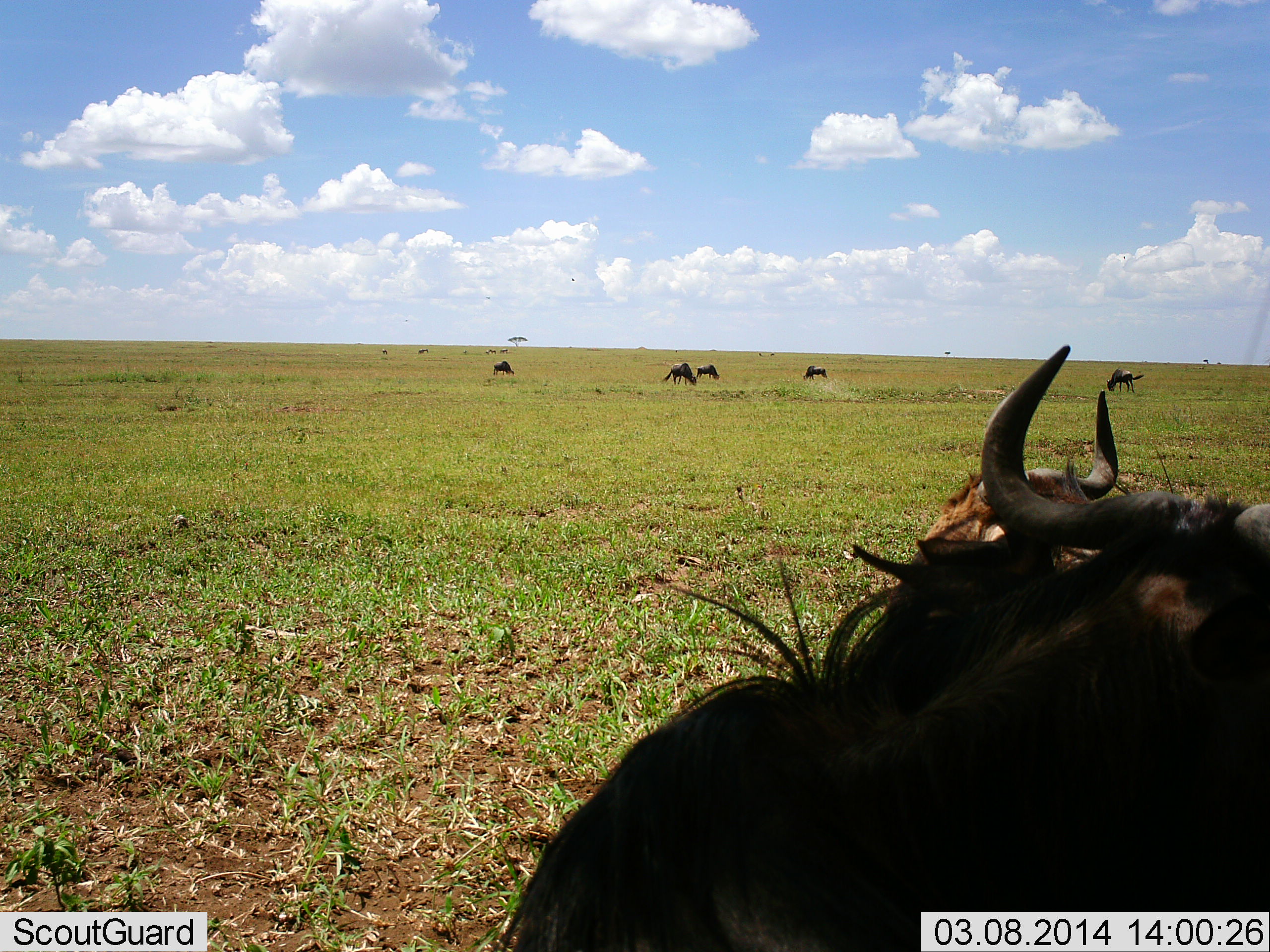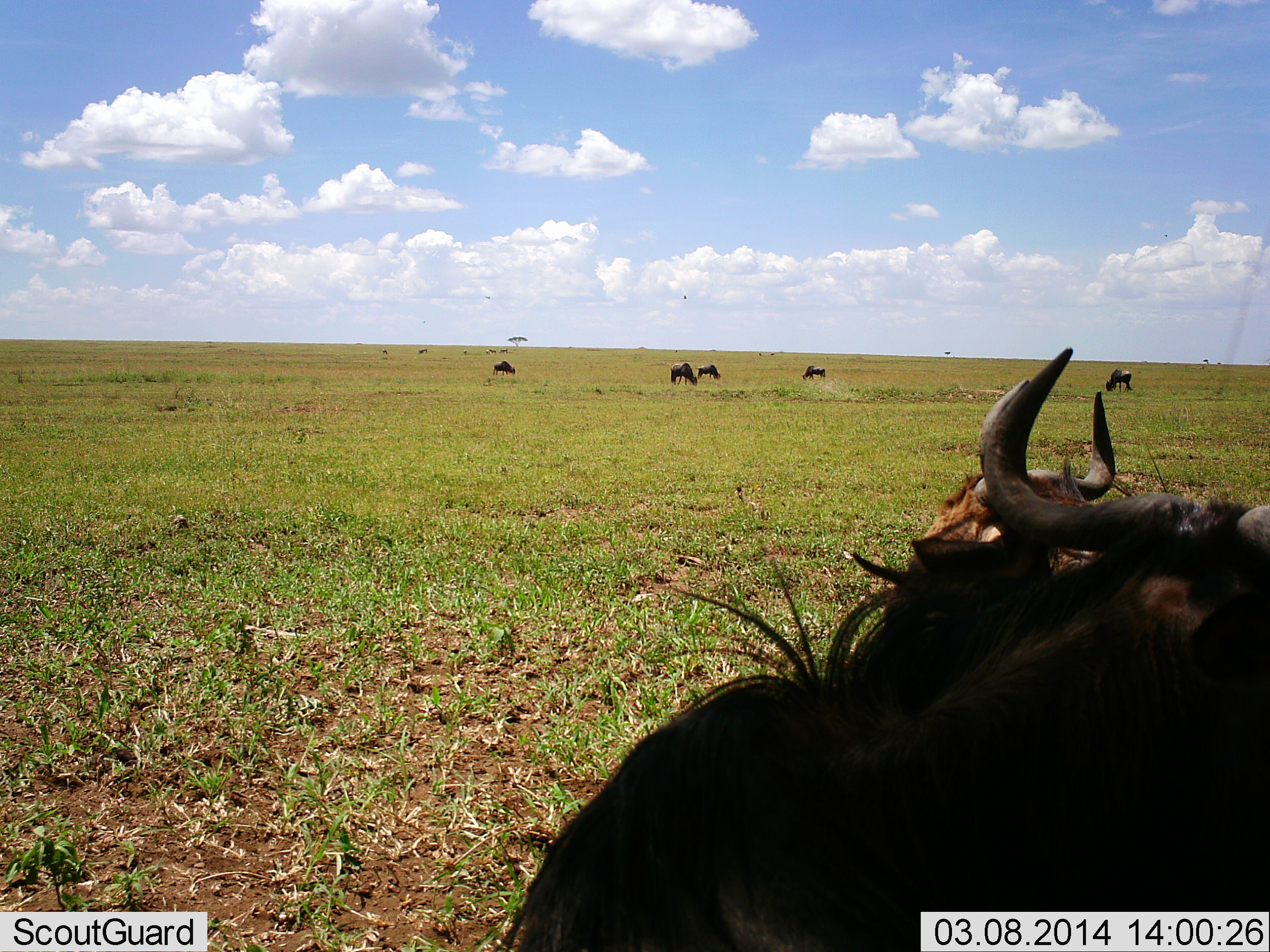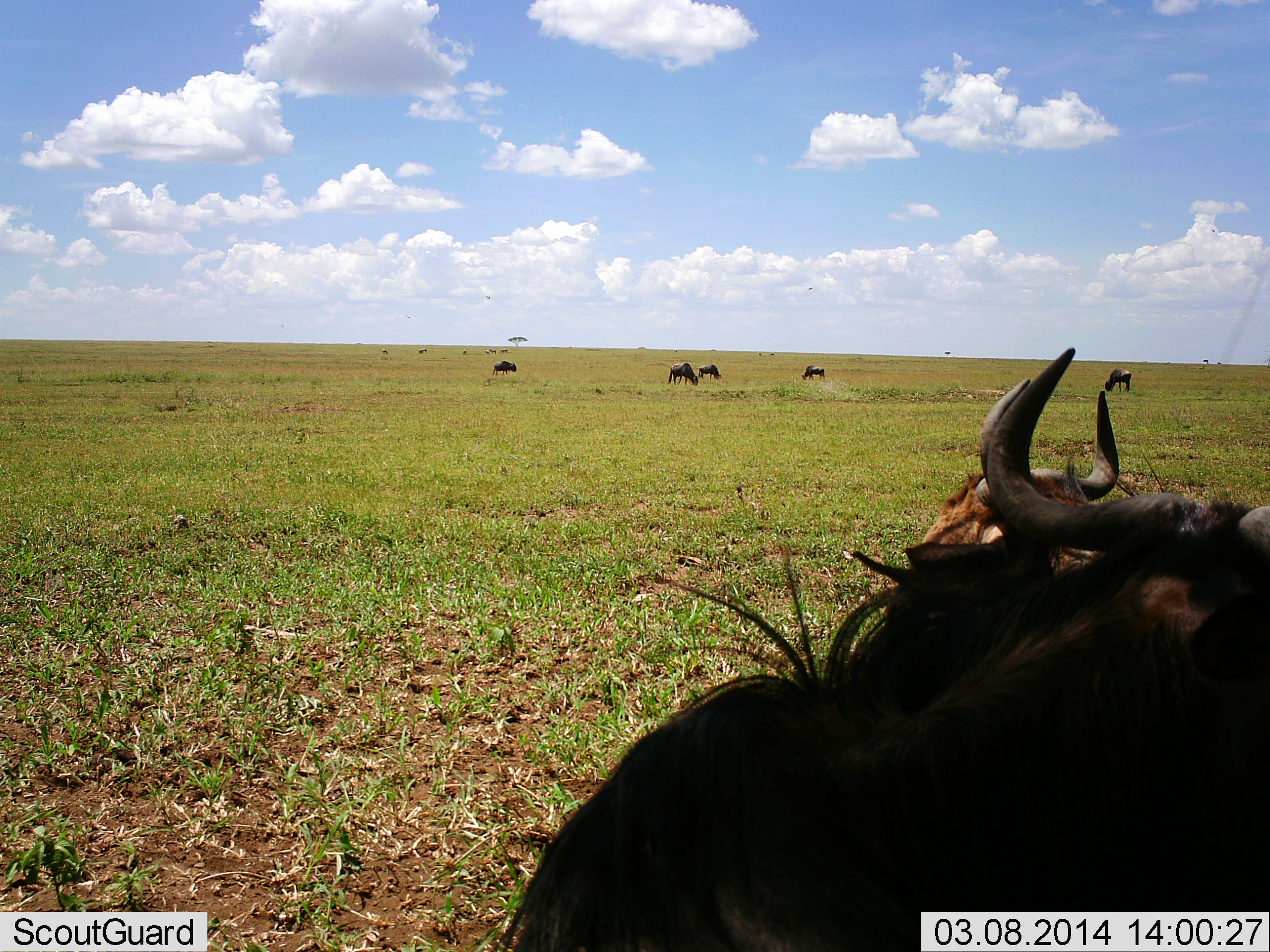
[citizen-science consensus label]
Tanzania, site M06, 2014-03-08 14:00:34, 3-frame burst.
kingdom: Animalia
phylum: Chordata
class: Mammalia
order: Artiodactyla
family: Bovidae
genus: Connochaetes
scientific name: Connochaetes taurinus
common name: blue wildebeest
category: wildebeest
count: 7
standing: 57%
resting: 42%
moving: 17%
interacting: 2%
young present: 2%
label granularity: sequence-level